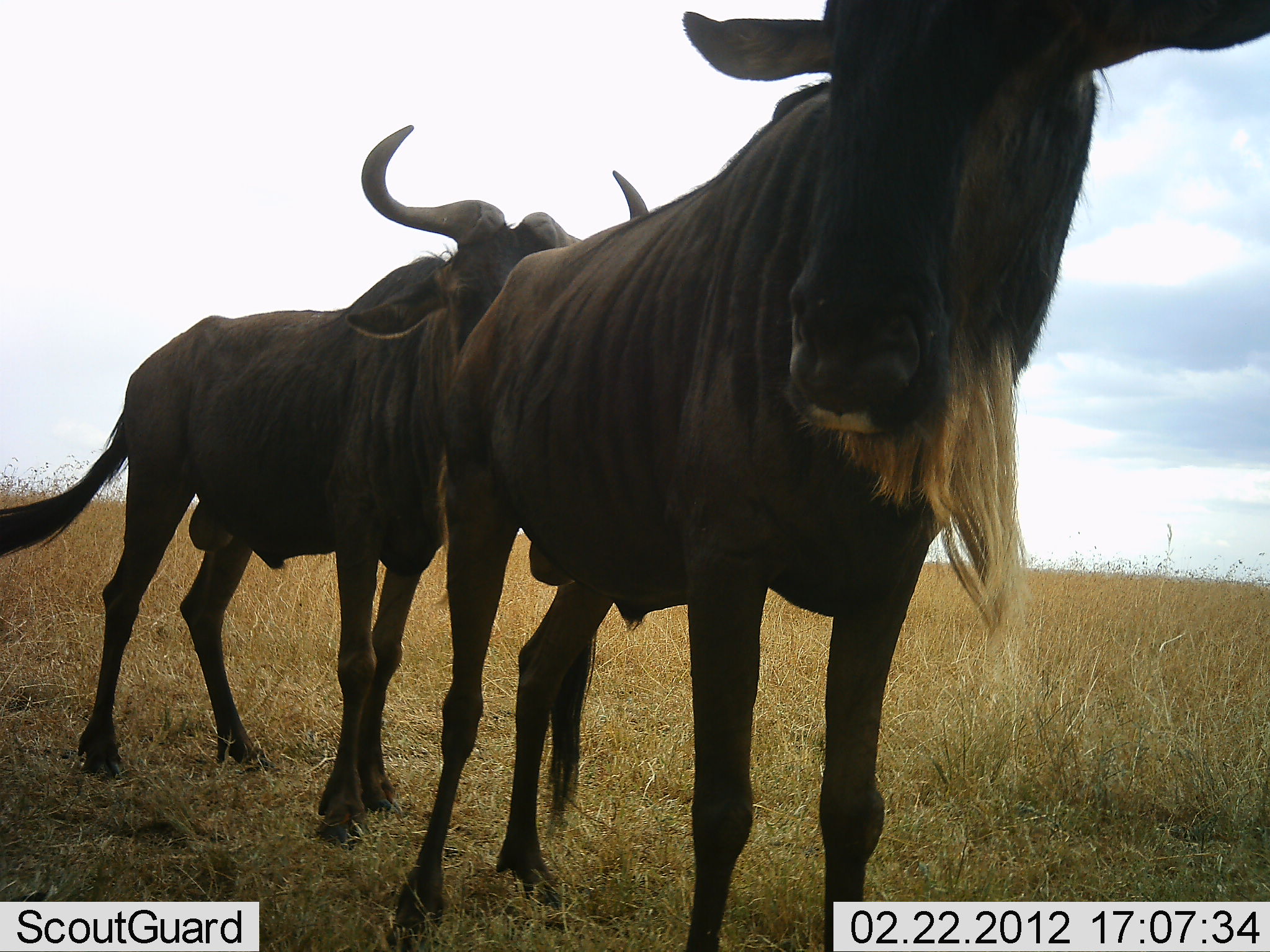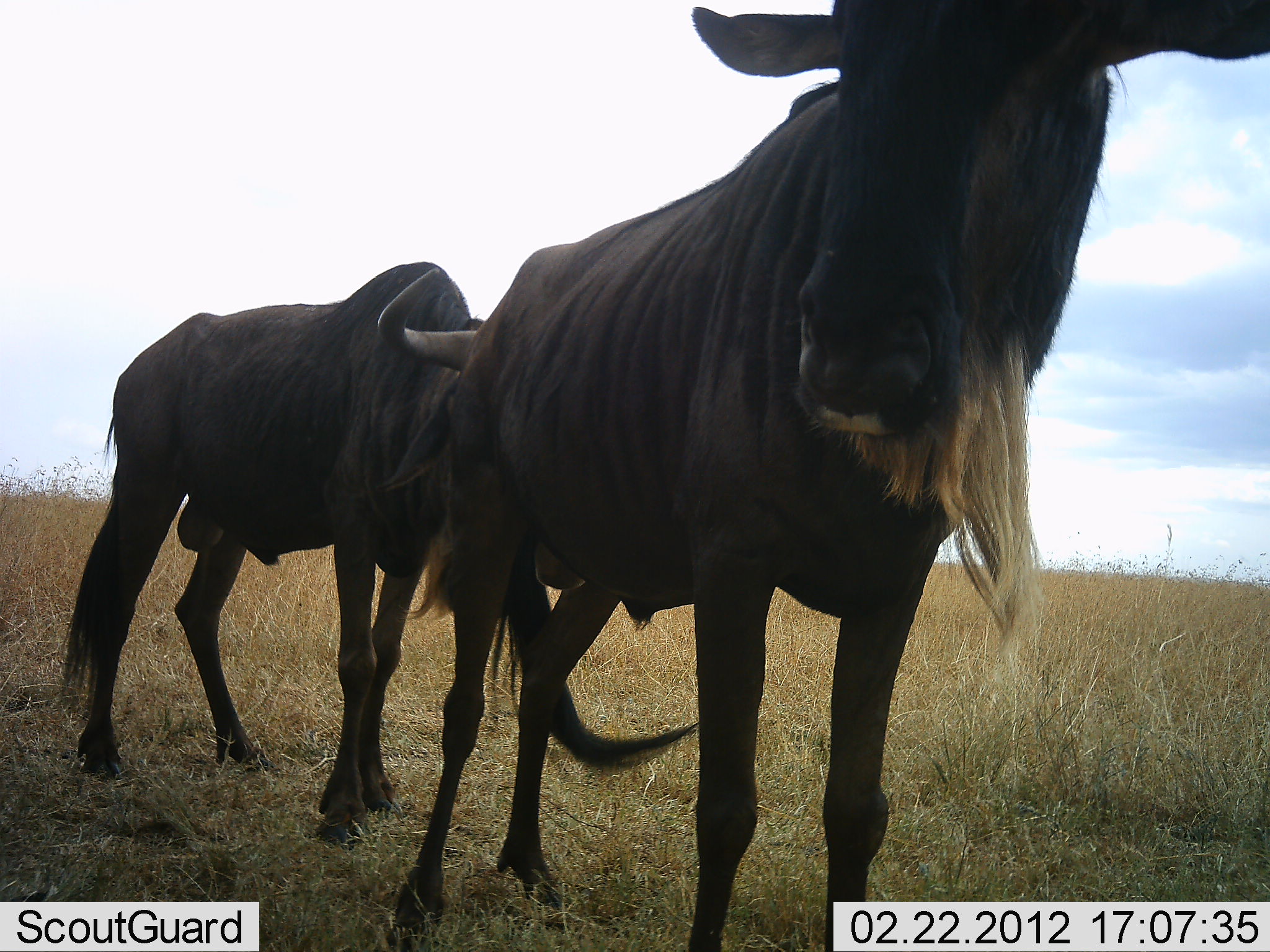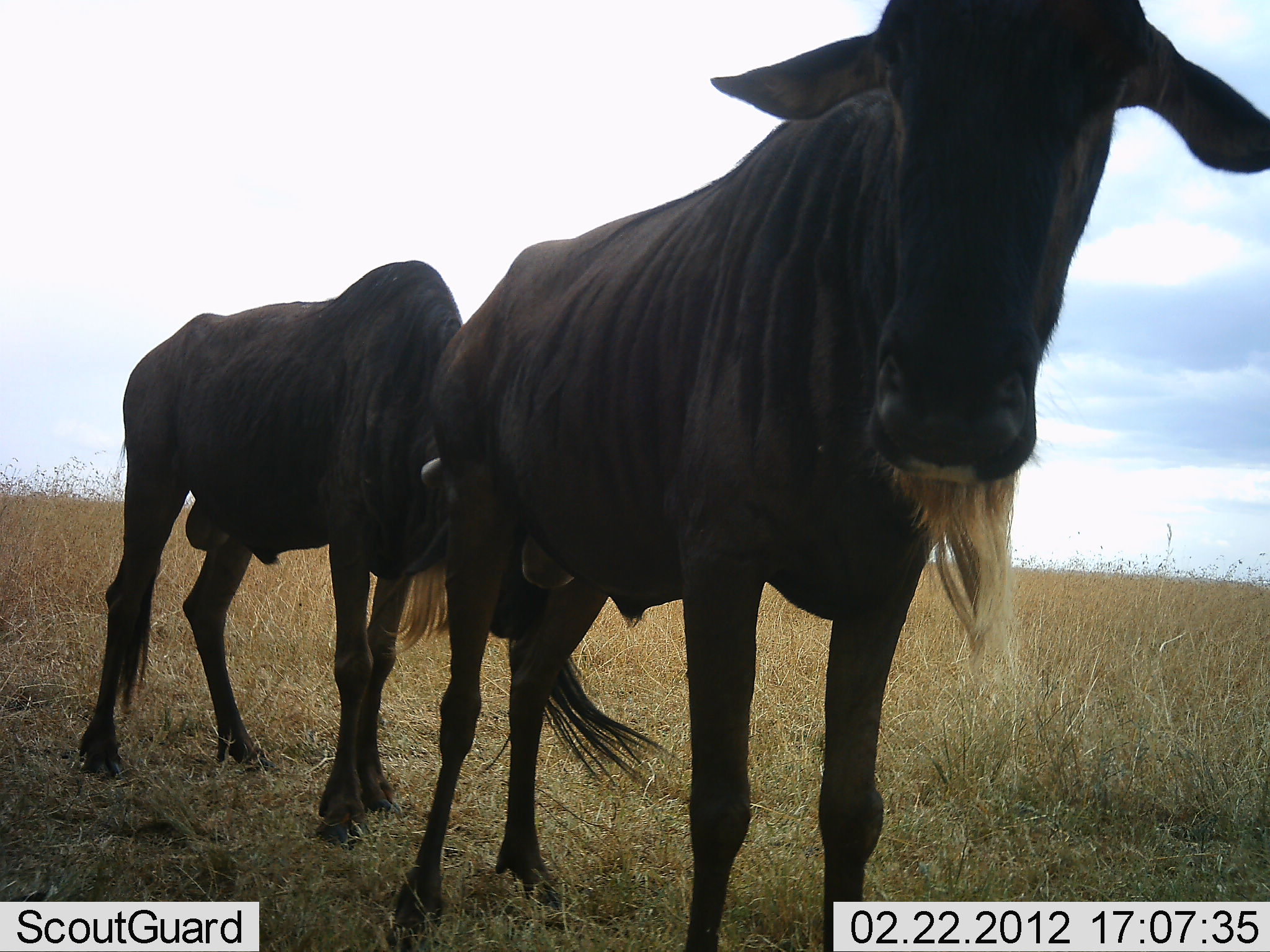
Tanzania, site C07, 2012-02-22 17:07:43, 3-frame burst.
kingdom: Animalia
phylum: Chordata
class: Mammalia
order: Artiodactyla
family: Bovidae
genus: Connochaetes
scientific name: Connochaetes taurinus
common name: blue wildebeest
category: wildebeest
Wildebeest (blue wildebeest) (Connochaetes taurinus), count 2. Behavior (volunteer vote fractions): standing 62%, resting 6%, moving 0%, interacting 44%. Young present (vote fraction): 0%. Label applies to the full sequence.